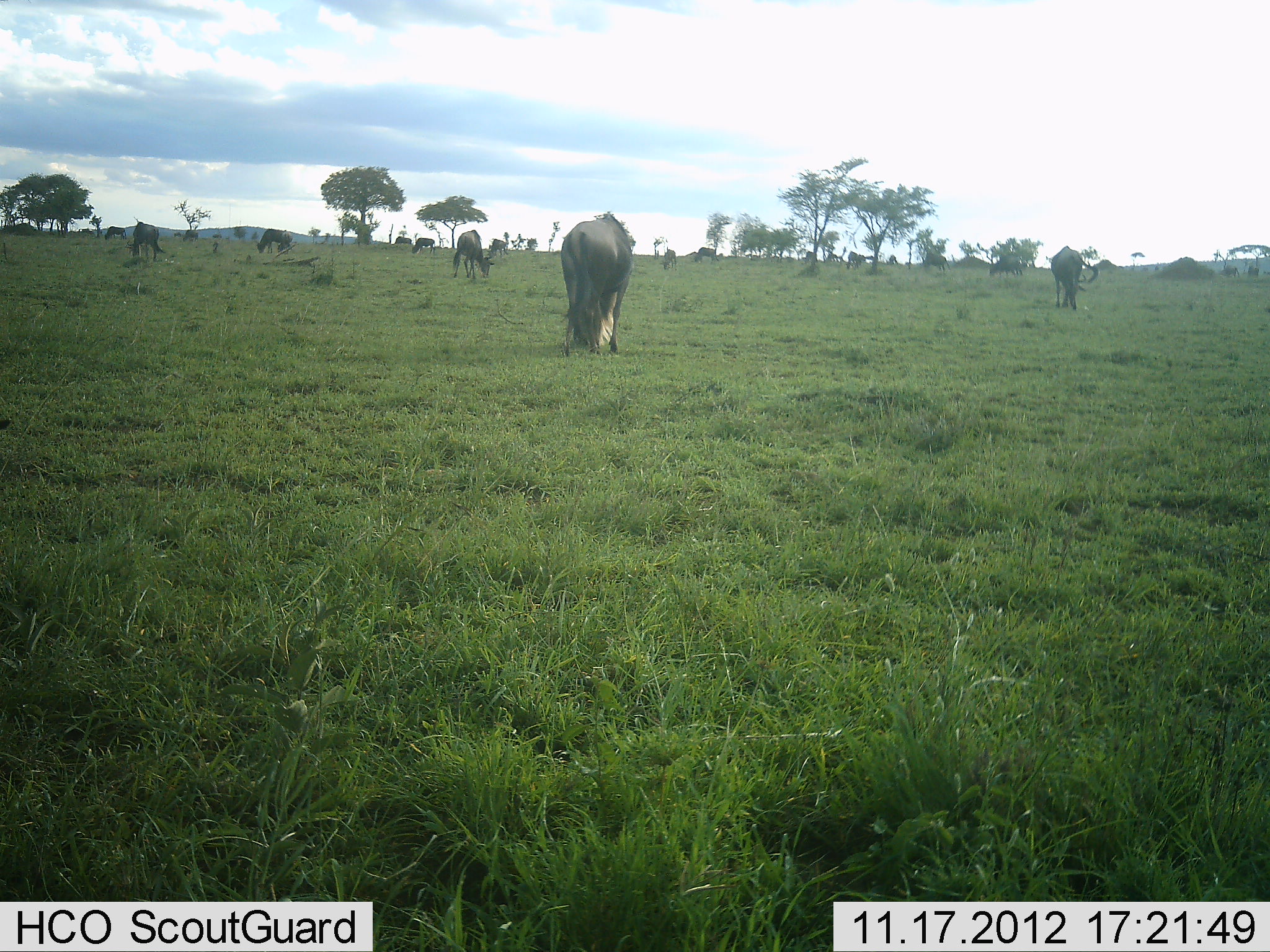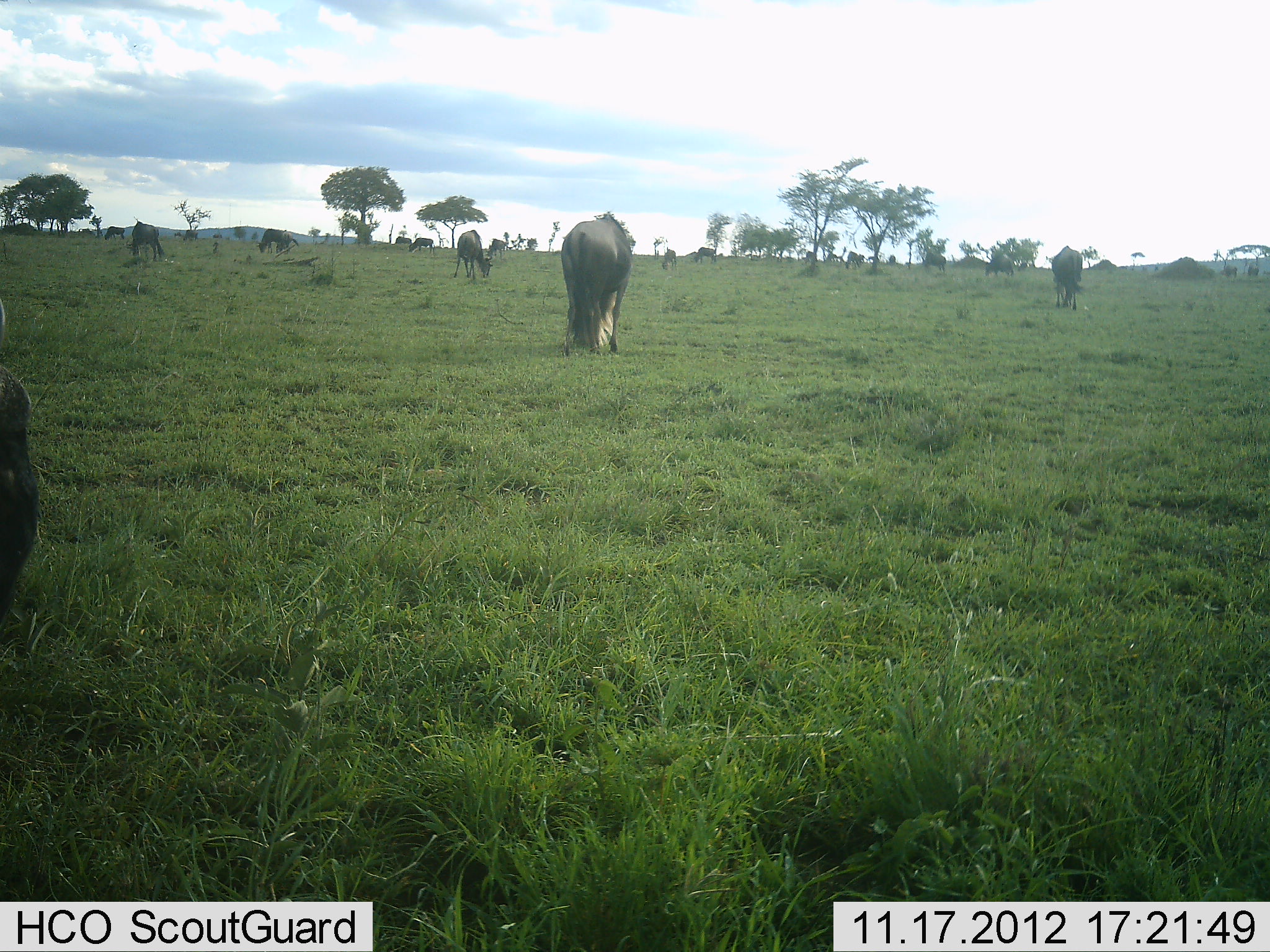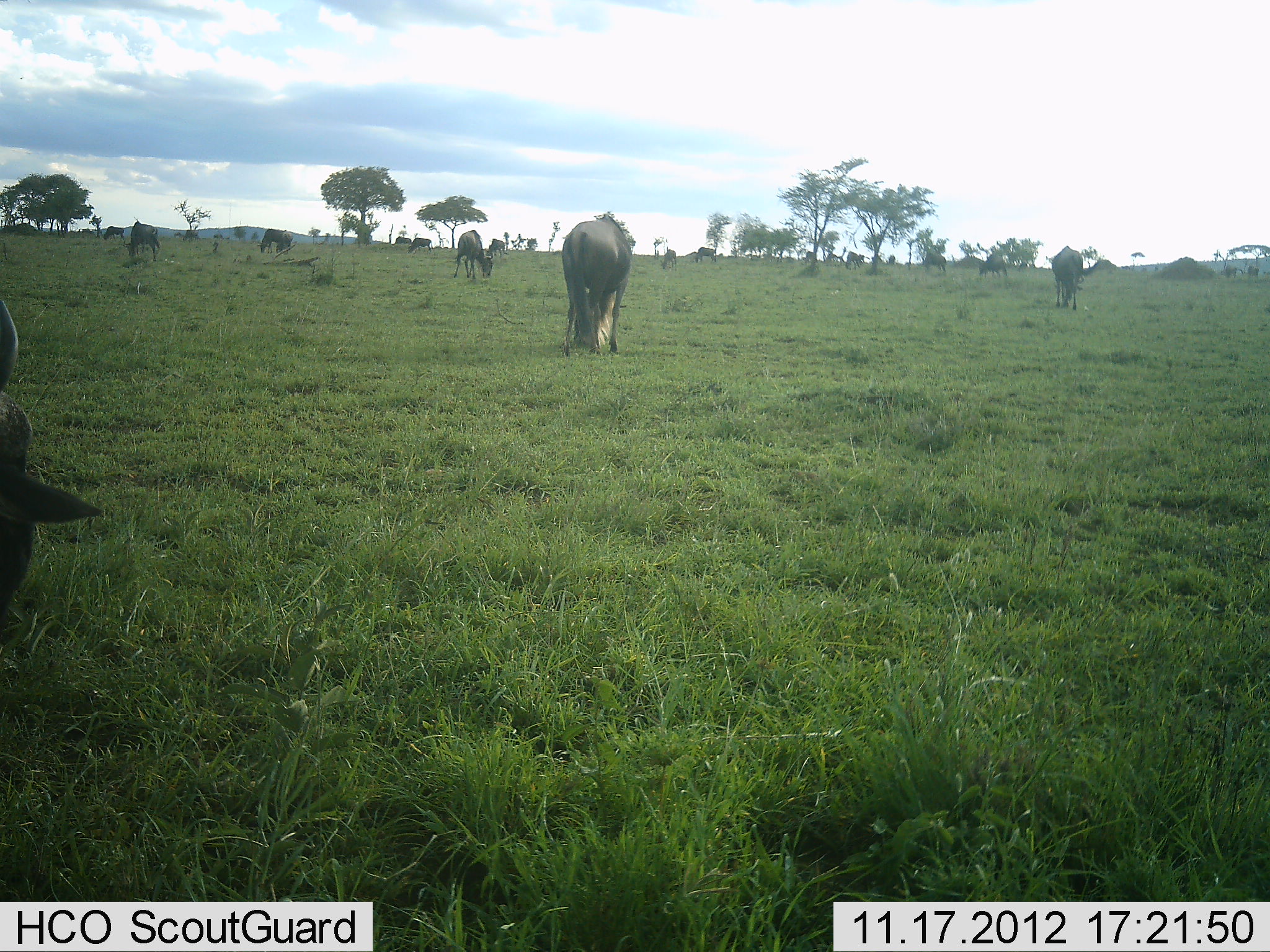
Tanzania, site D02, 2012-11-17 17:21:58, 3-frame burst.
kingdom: Animalia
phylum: Chordata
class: Mammalia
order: Artiodactyla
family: Bovidae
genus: Connochaetes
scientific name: Connochaetes taurinus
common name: blue wildebeest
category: wildebeest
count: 11-50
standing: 60%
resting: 0%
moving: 20%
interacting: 0%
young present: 0%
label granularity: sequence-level